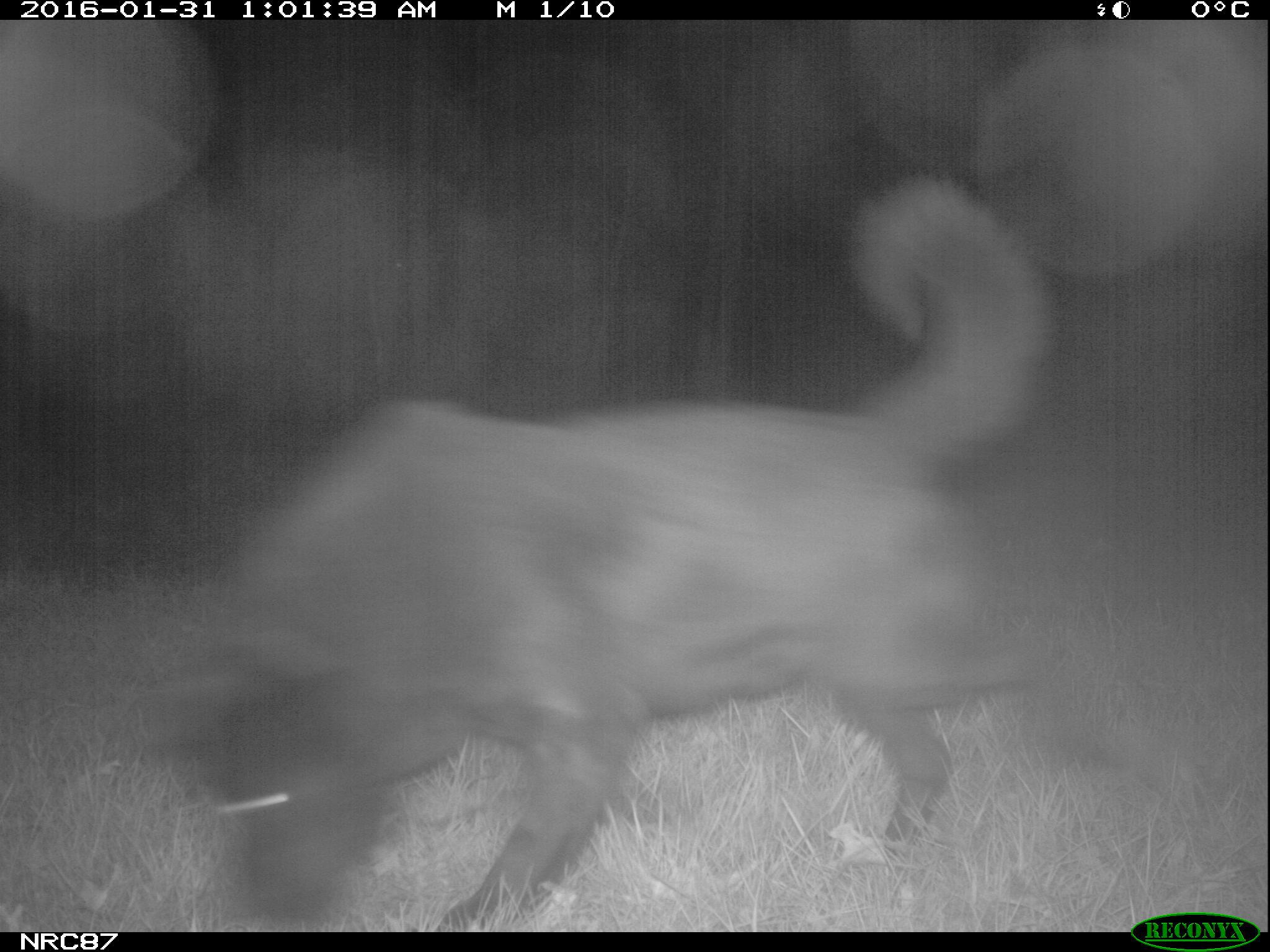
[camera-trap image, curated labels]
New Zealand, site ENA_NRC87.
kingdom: Animalia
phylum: Chordata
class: Mammalia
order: Carnivora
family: Canidae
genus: Canis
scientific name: Canis familiaris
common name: domestic dog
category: dog